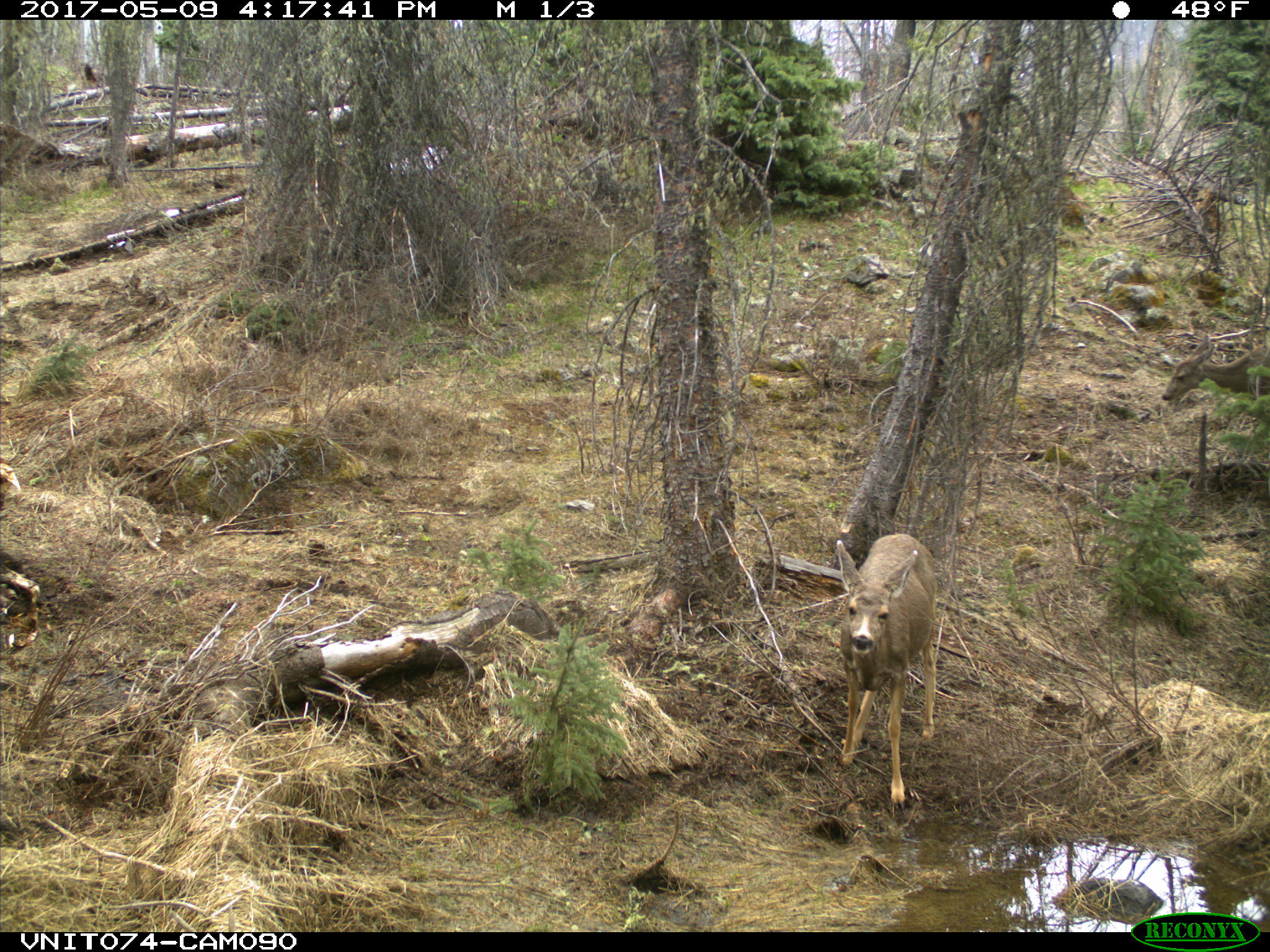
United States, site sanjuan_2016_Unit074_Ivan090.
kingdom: Animalia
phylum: Chordata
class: Mammalia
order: Artiodactyla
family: Cervidae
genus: Odocoileus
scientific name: Odocoileus hemionus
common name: mule deer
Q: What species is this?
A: Odocoileus hemionus (mule deer).